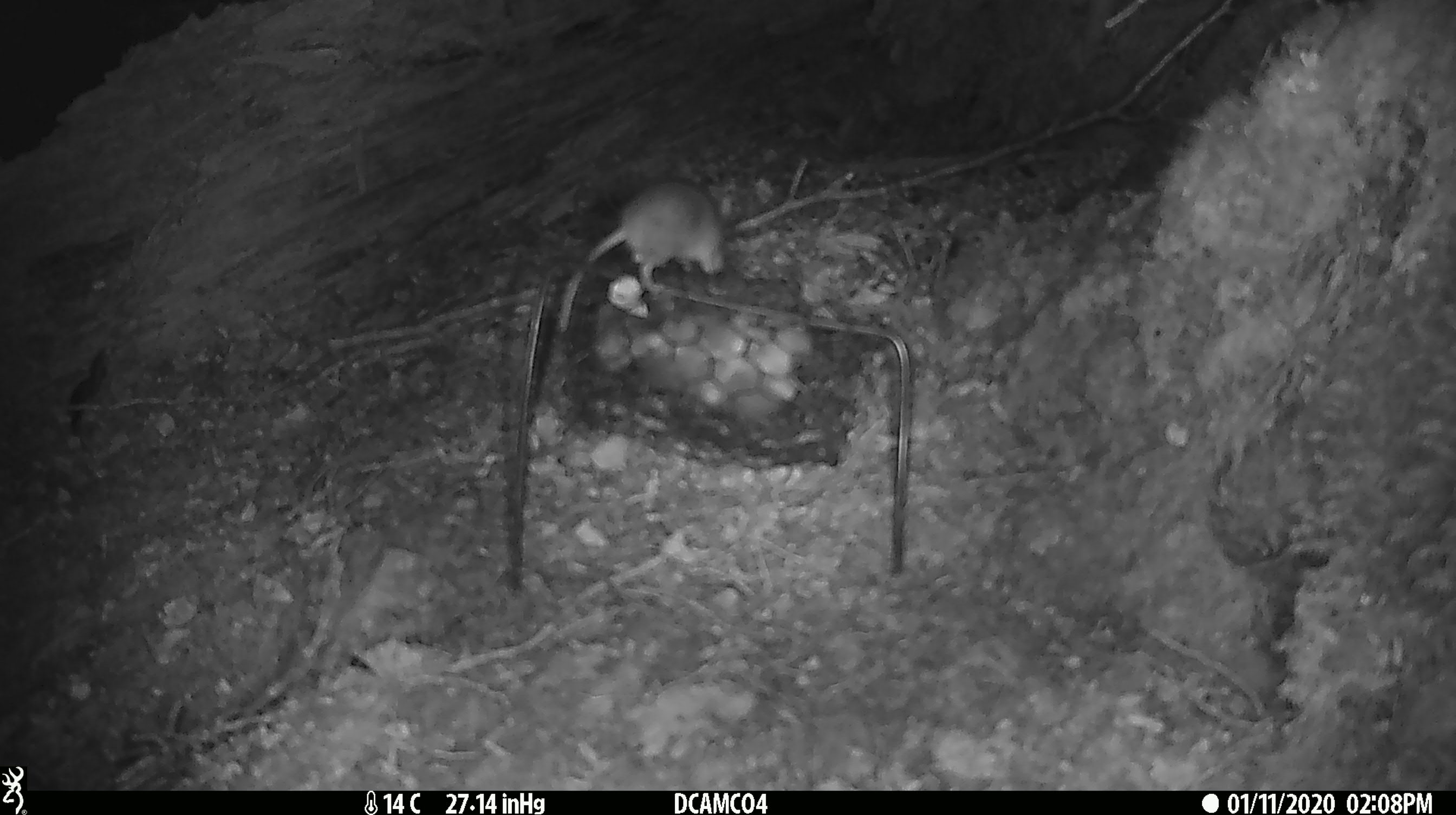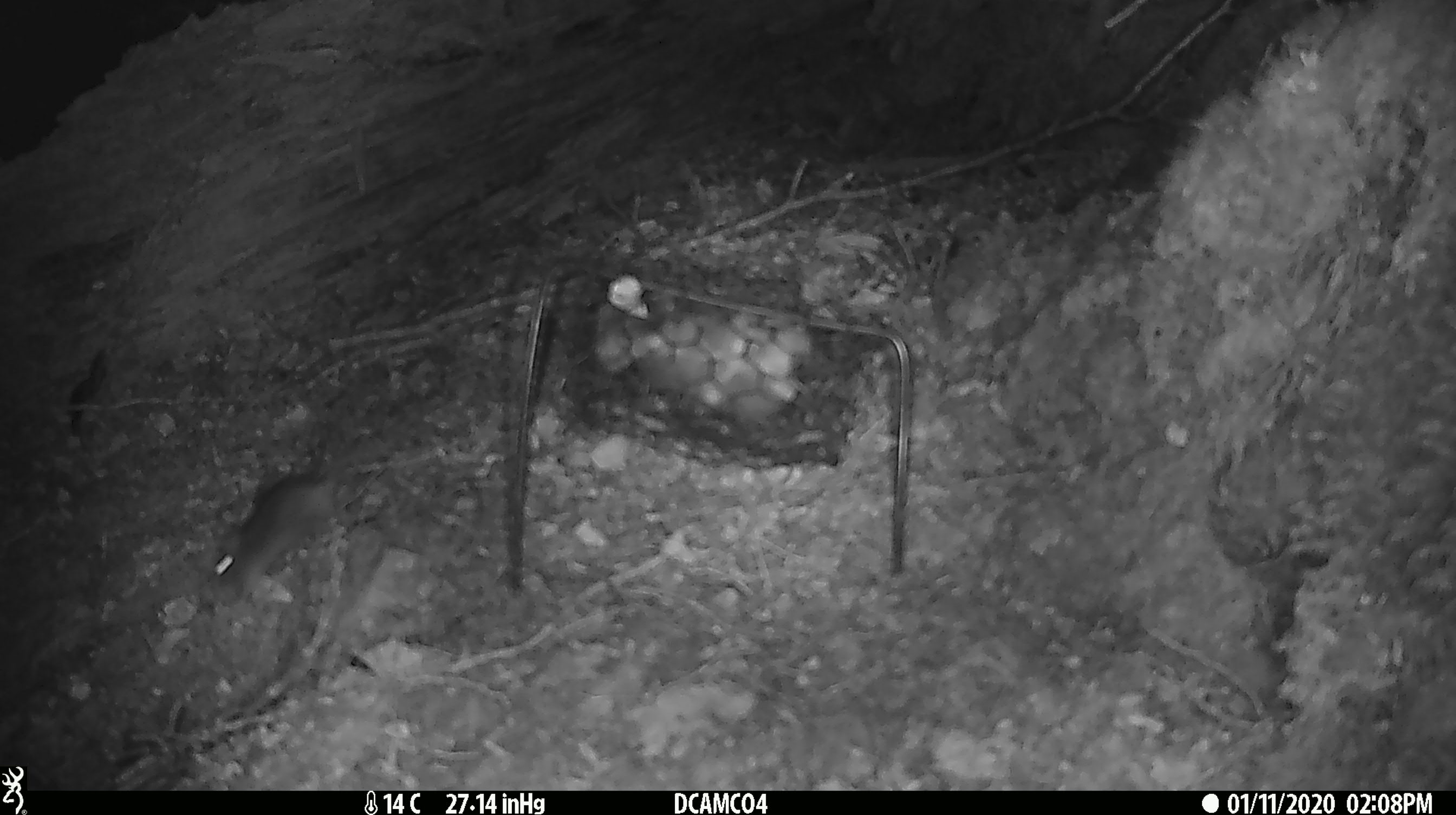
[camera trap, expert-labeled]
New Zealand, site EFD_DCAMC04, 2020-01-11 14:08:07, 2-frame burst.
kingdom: Animalia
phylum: Chordata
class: Mammalia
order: Rodentia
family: Muridae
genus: Mus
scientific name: Mus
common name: mouse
Mouse (Mus).